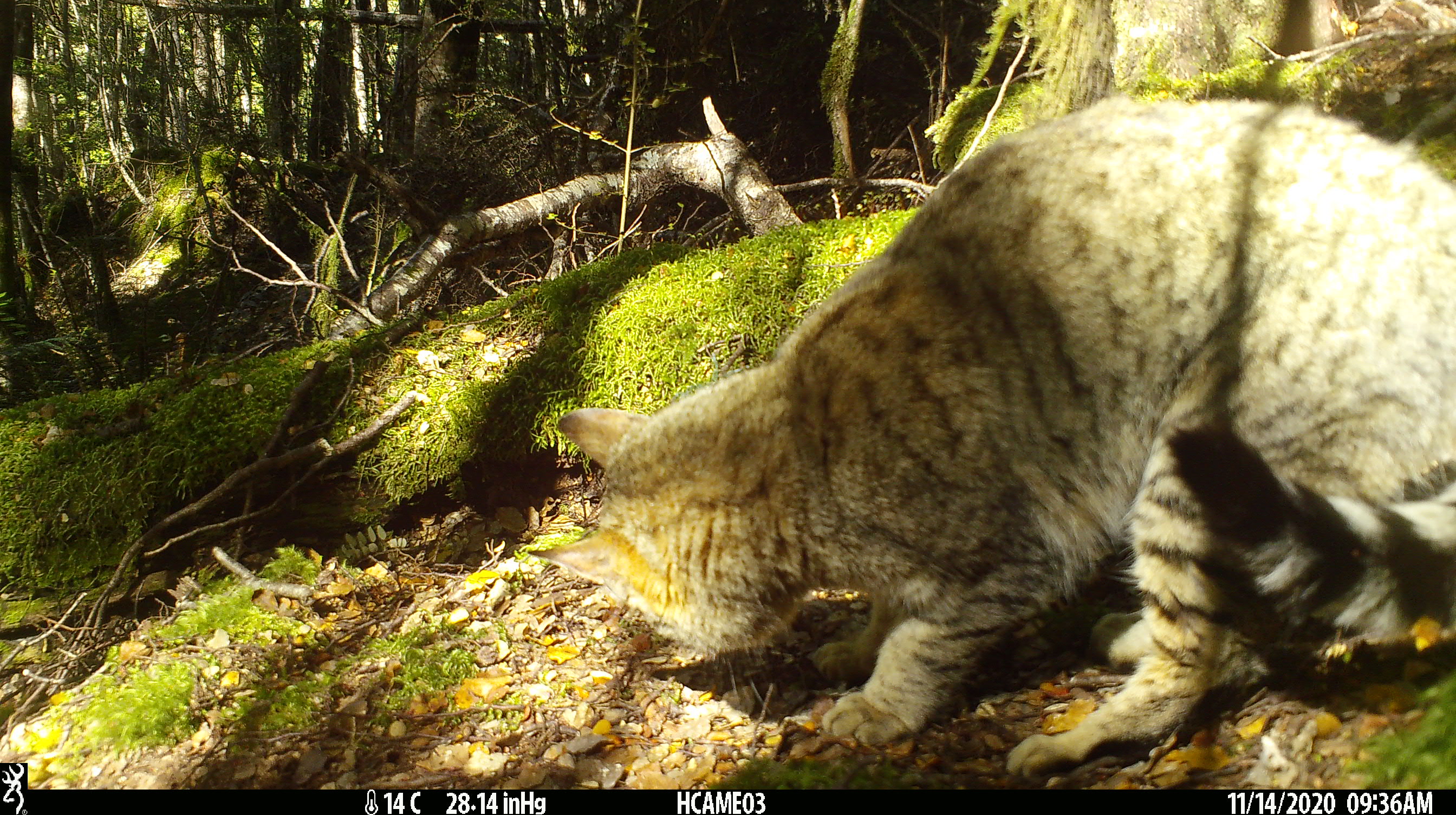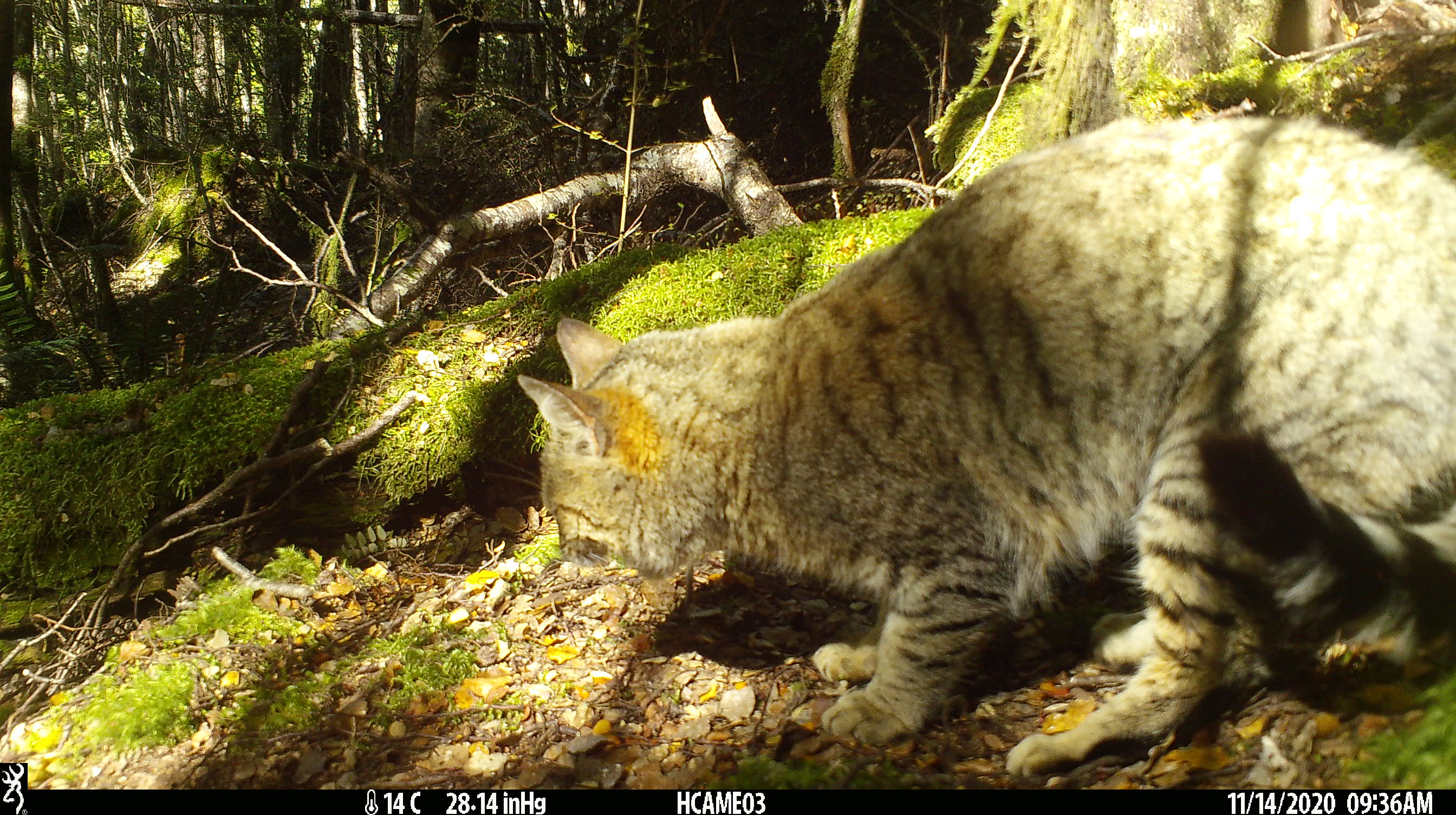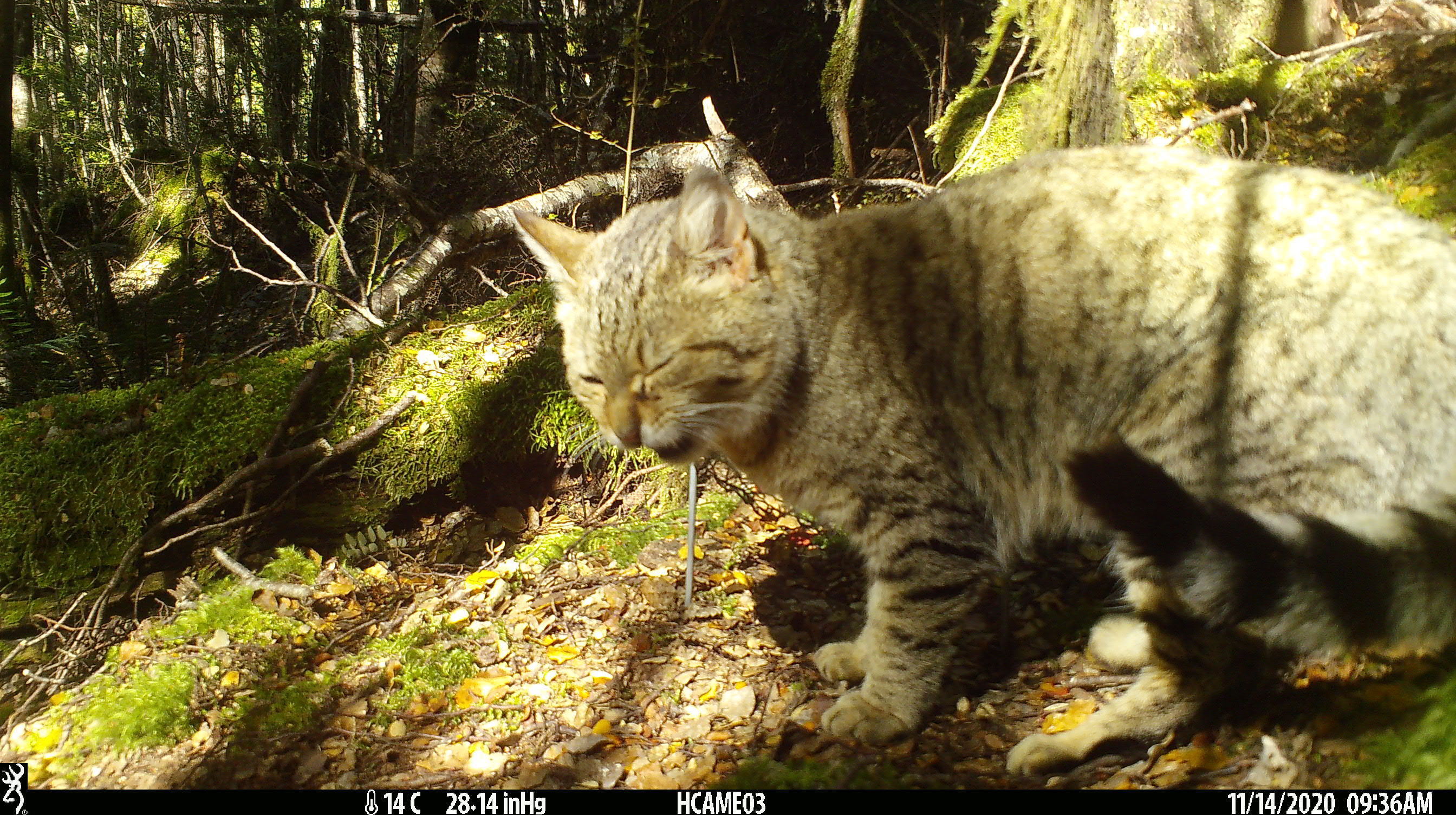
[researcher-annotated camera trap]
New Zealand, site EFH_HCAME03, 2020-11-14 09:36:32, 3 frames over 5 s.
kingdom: Animalia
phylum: Chordata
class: Mammalia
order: Carnivora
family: Felidae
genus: Felis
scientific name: Felis catus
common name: domestic cat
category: cat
Cat (domestic cat) (Felis catus).